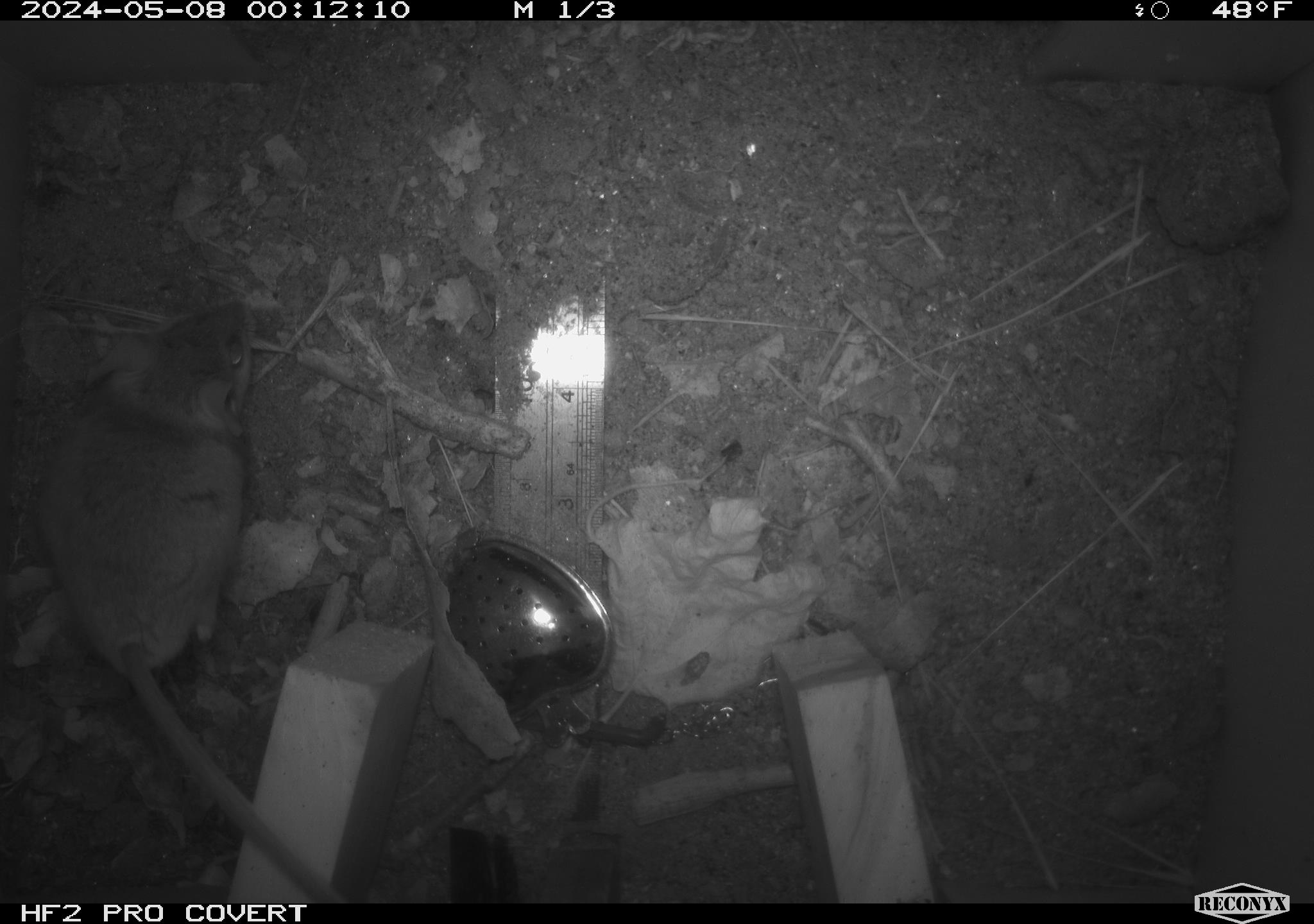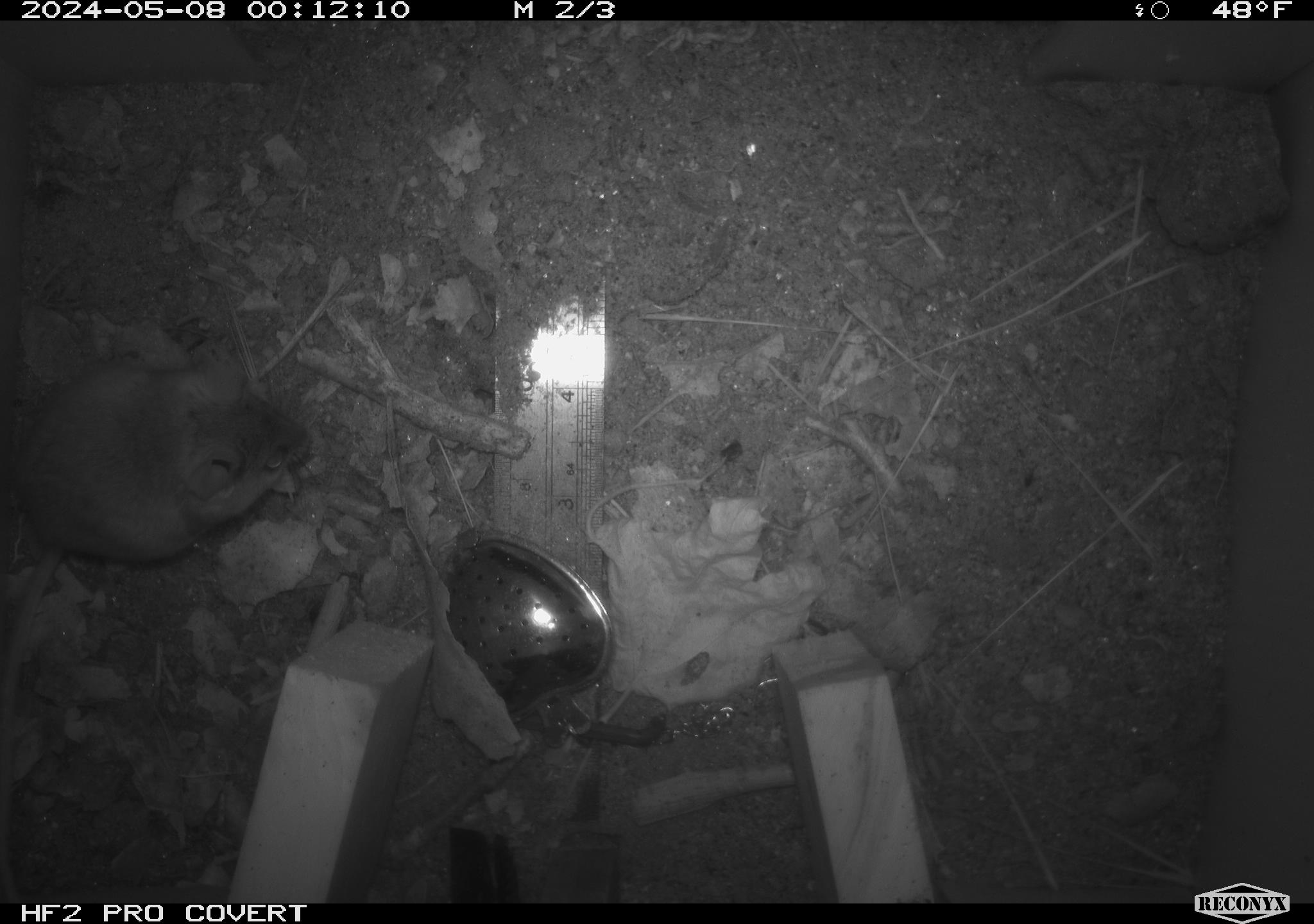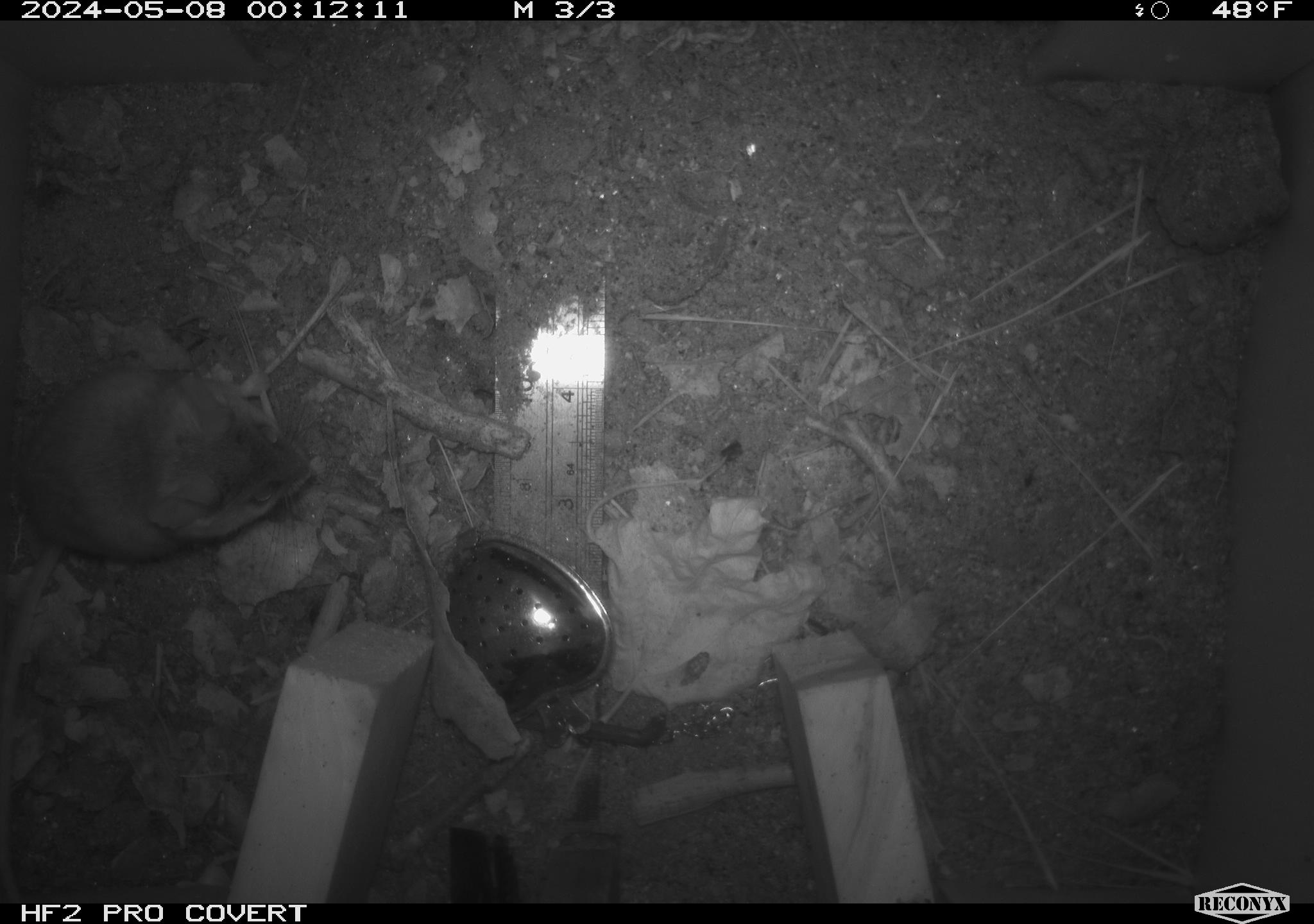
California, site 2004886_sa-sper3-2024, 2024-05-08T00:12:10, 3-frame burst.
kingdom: Animalia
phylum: Chordata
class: Mammalia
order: Rodentia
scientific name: Rodentia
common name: mouse species